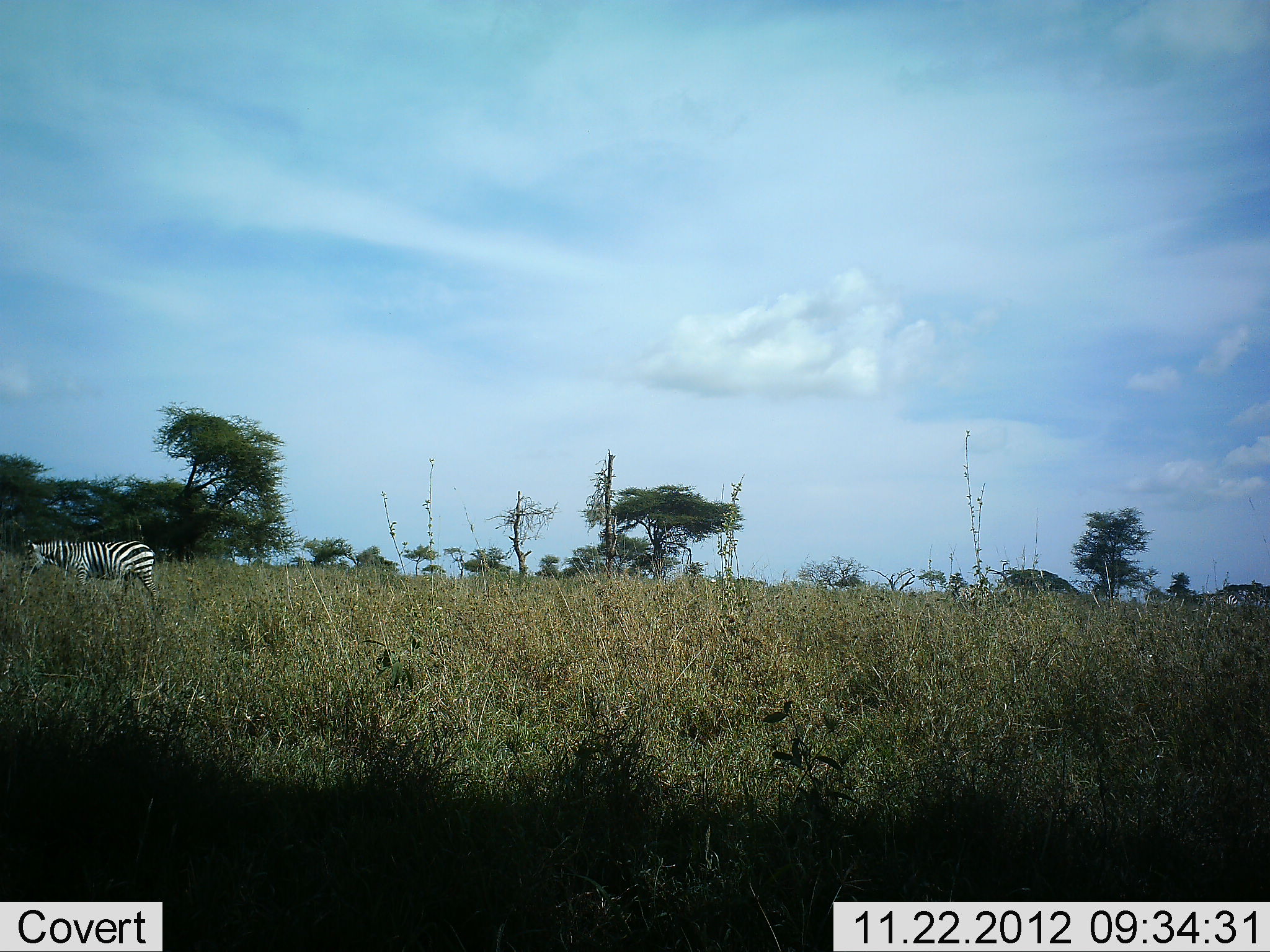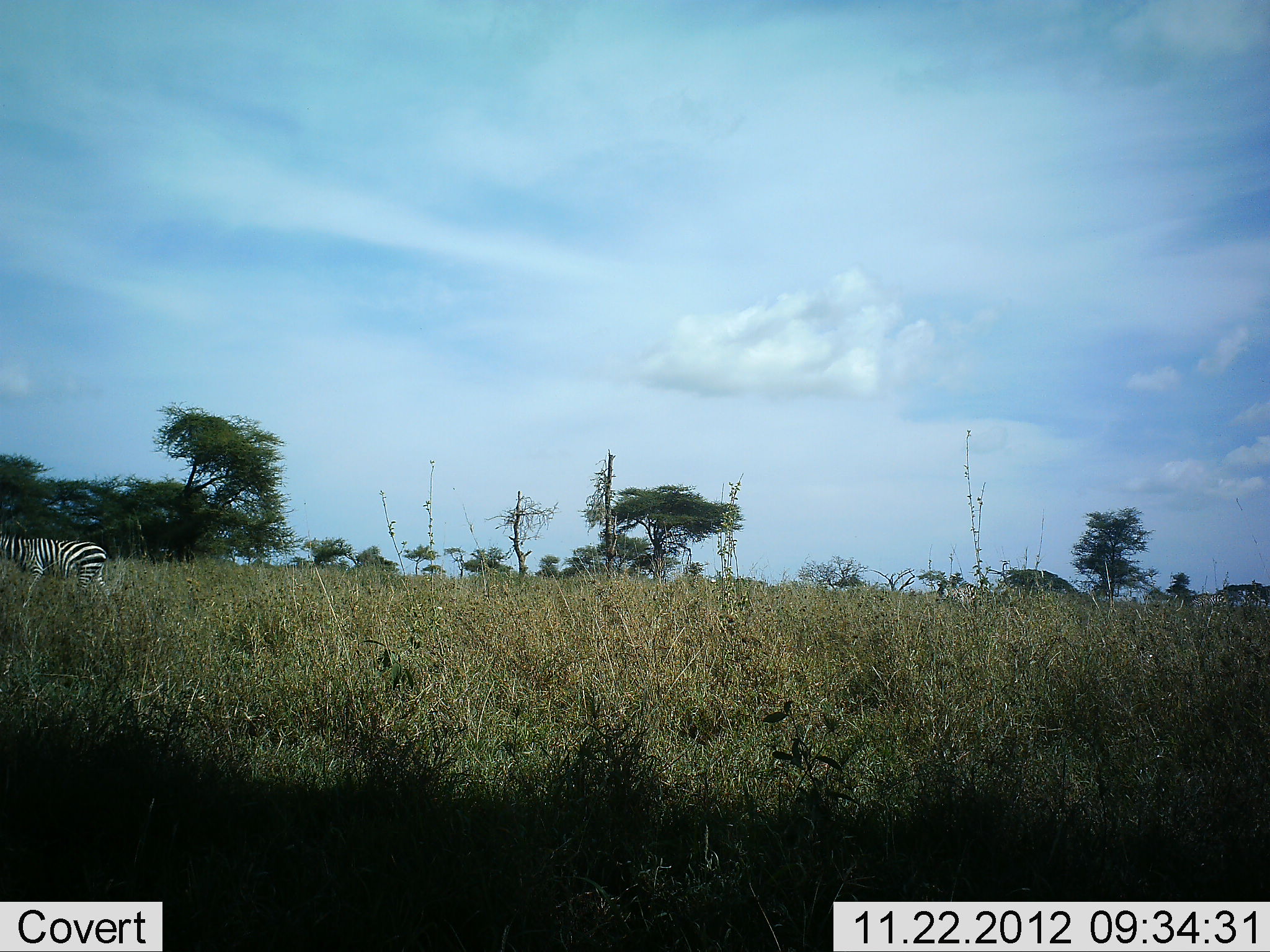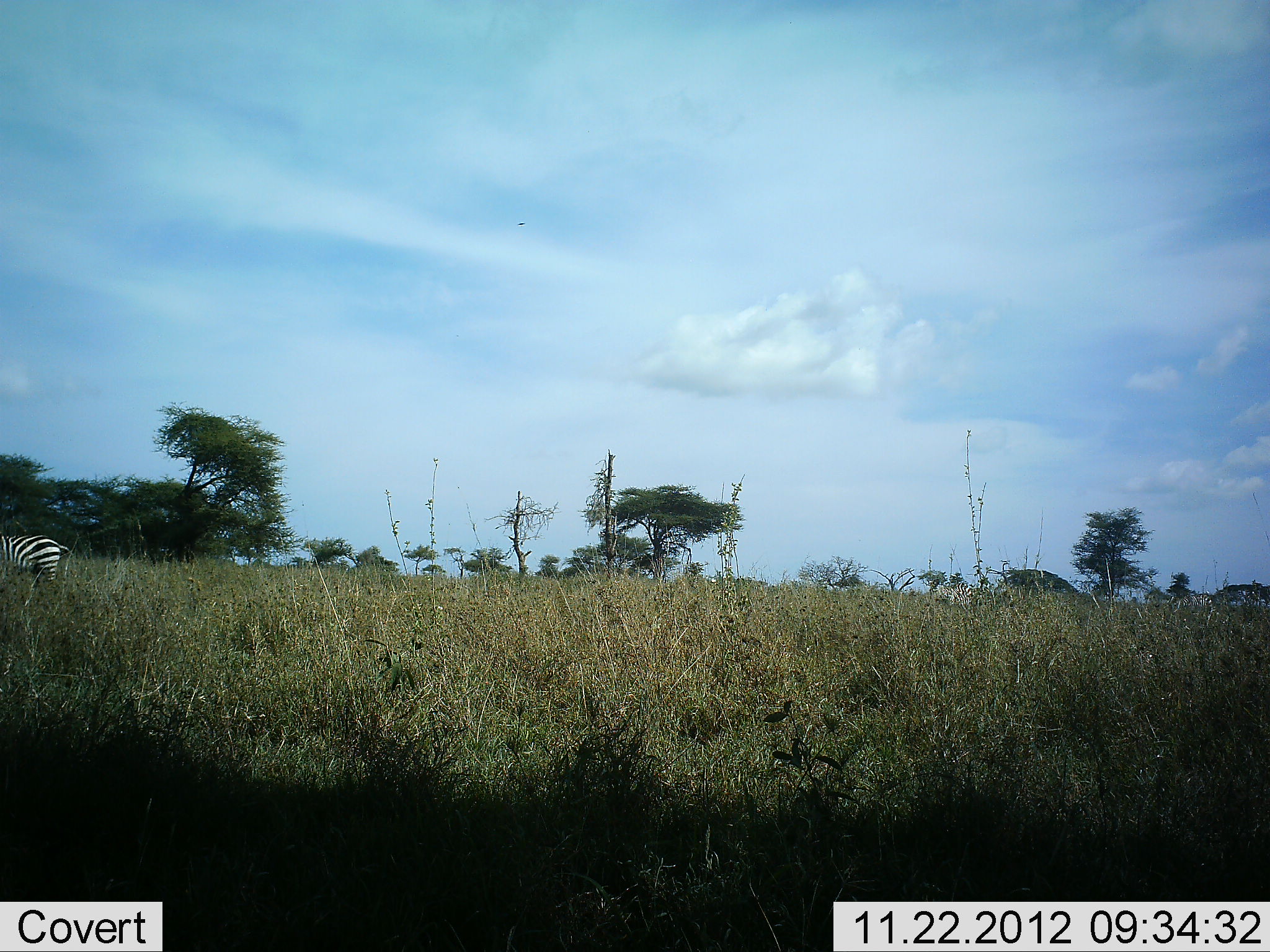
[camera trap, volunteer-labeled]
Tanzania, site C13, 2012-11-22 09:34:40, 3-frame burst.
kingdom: Animalia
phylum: Chordata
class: Mammalia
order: Perissodactyla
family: Equidae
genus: Equus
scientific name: Equus quagga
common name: plains zebra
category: zebra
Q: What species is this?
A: Zebra (plains zebra) (Equus quagga).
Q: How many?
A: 3.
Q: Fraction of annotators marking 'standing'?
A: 10%.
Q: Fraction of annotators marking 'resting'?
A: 0%.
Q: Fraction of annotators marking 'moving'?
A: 100%.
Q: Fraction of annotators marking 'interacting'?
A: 0%.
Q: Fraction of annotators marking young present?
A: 0%.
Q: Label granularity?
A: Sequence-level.